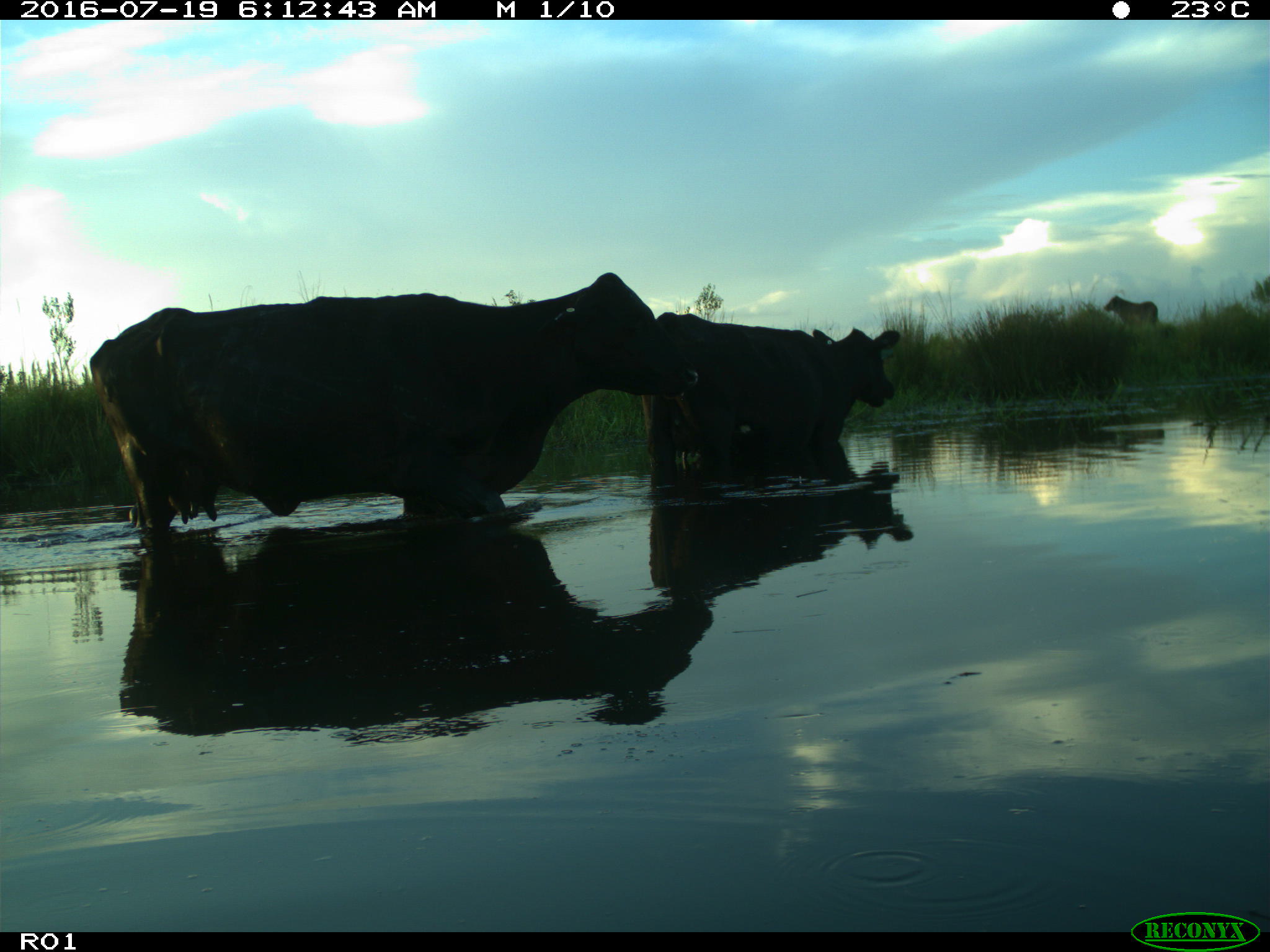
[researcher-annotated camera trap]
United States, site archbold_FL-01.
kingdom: Animalia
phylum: Chordata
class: Mammalia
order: Artiodactyla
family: Bovidae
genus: Bos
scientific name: Bos taurus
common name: domestic cow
Bos taurus (domestic cow).